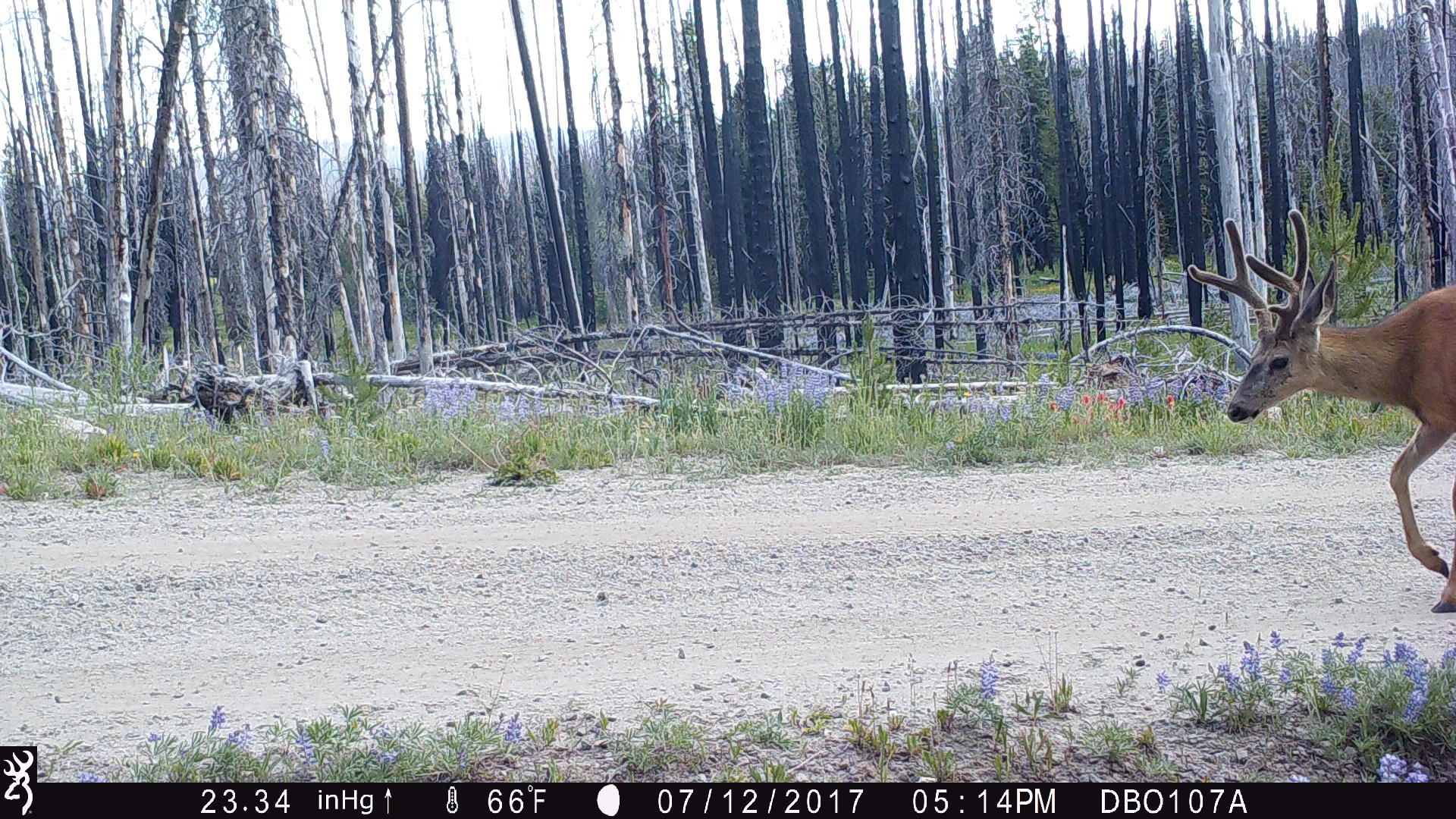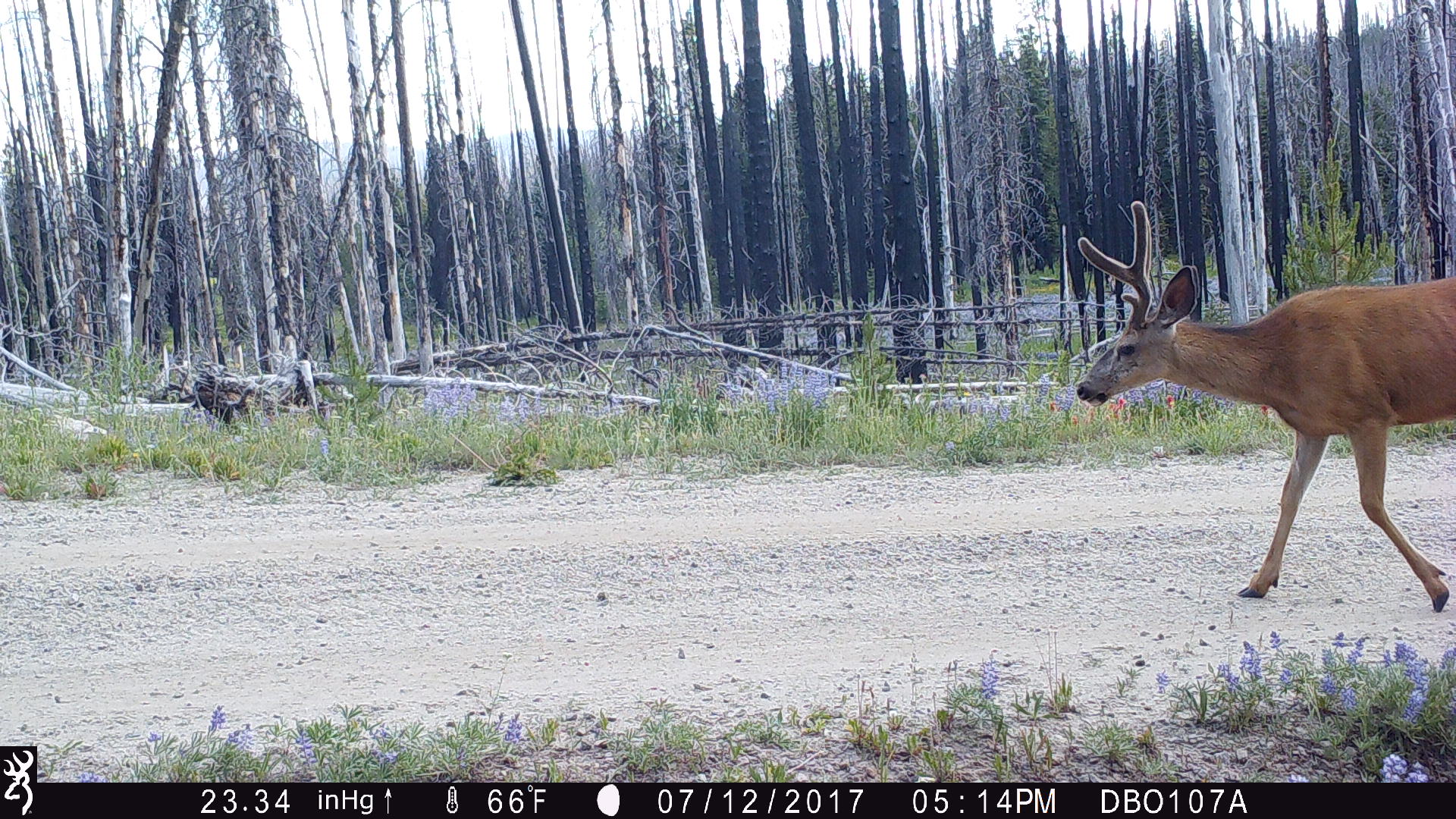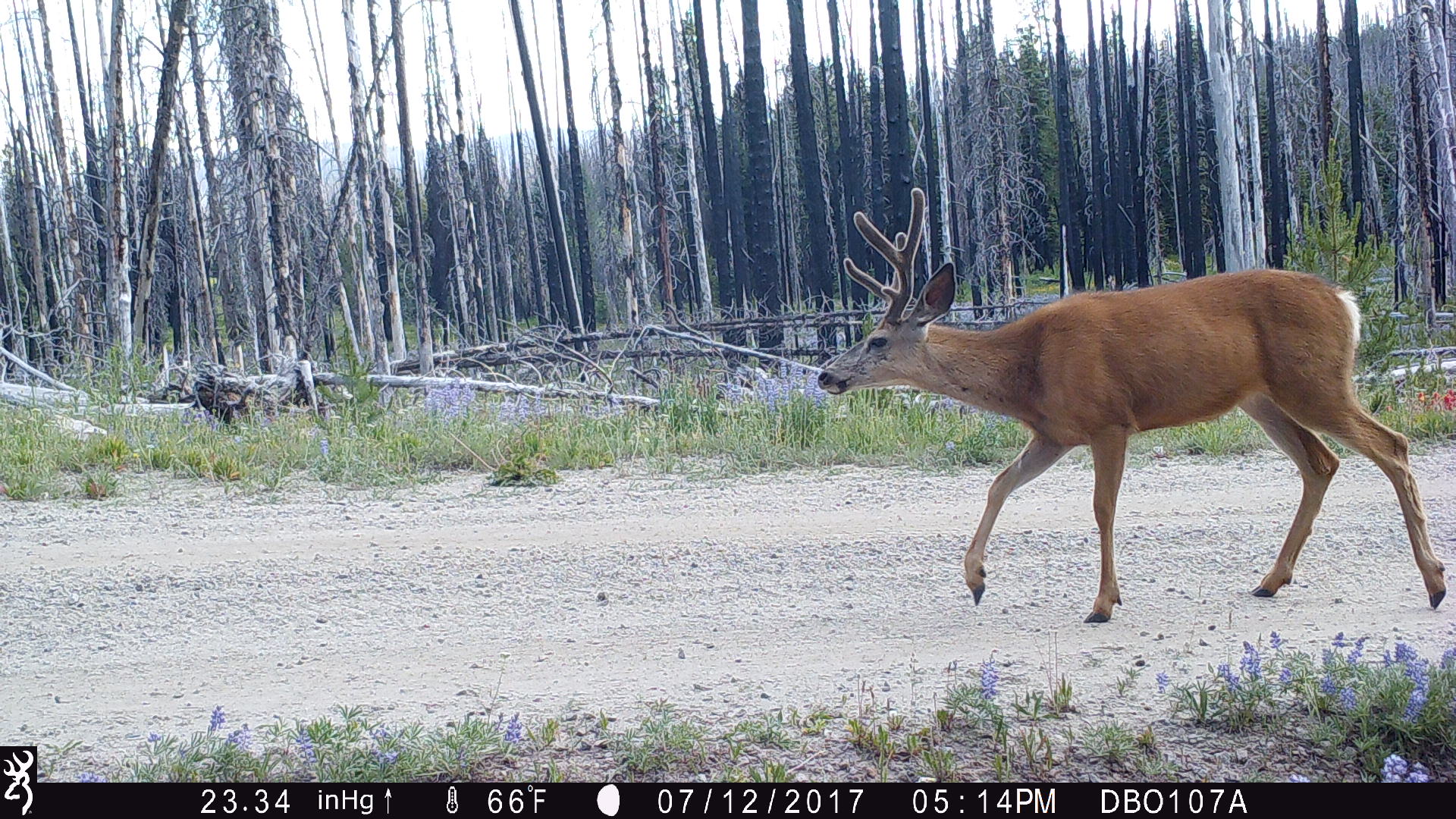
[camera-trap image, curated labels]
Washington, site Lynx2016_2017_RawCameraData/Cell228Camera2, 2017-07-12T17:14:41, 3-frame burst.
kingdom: Animalia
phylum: Chordata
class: Mammalia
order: Artiodactyla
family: Cervidae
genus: Odocoileus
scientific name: Odocoileus hemionus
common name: mule deer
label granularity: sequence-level